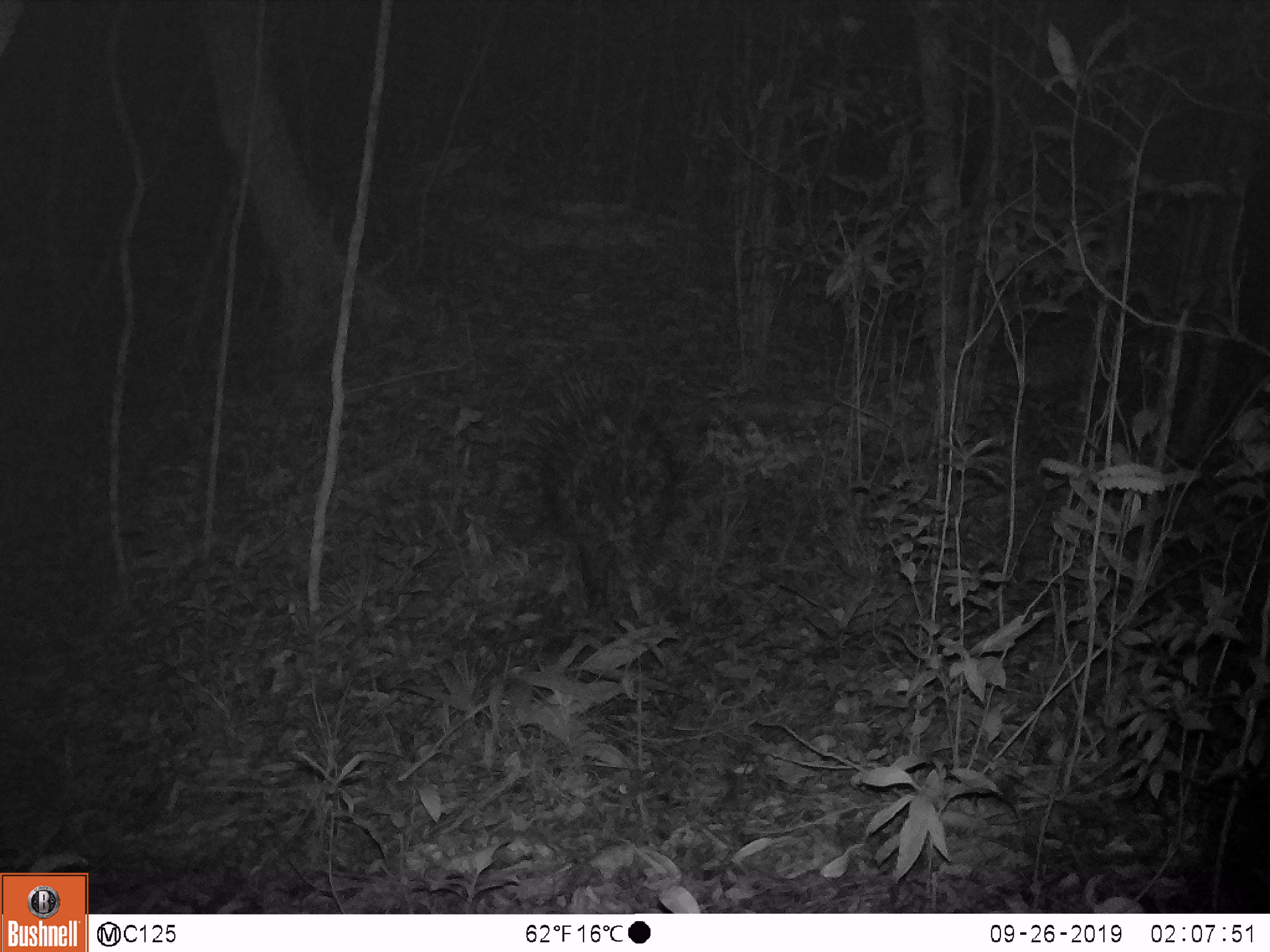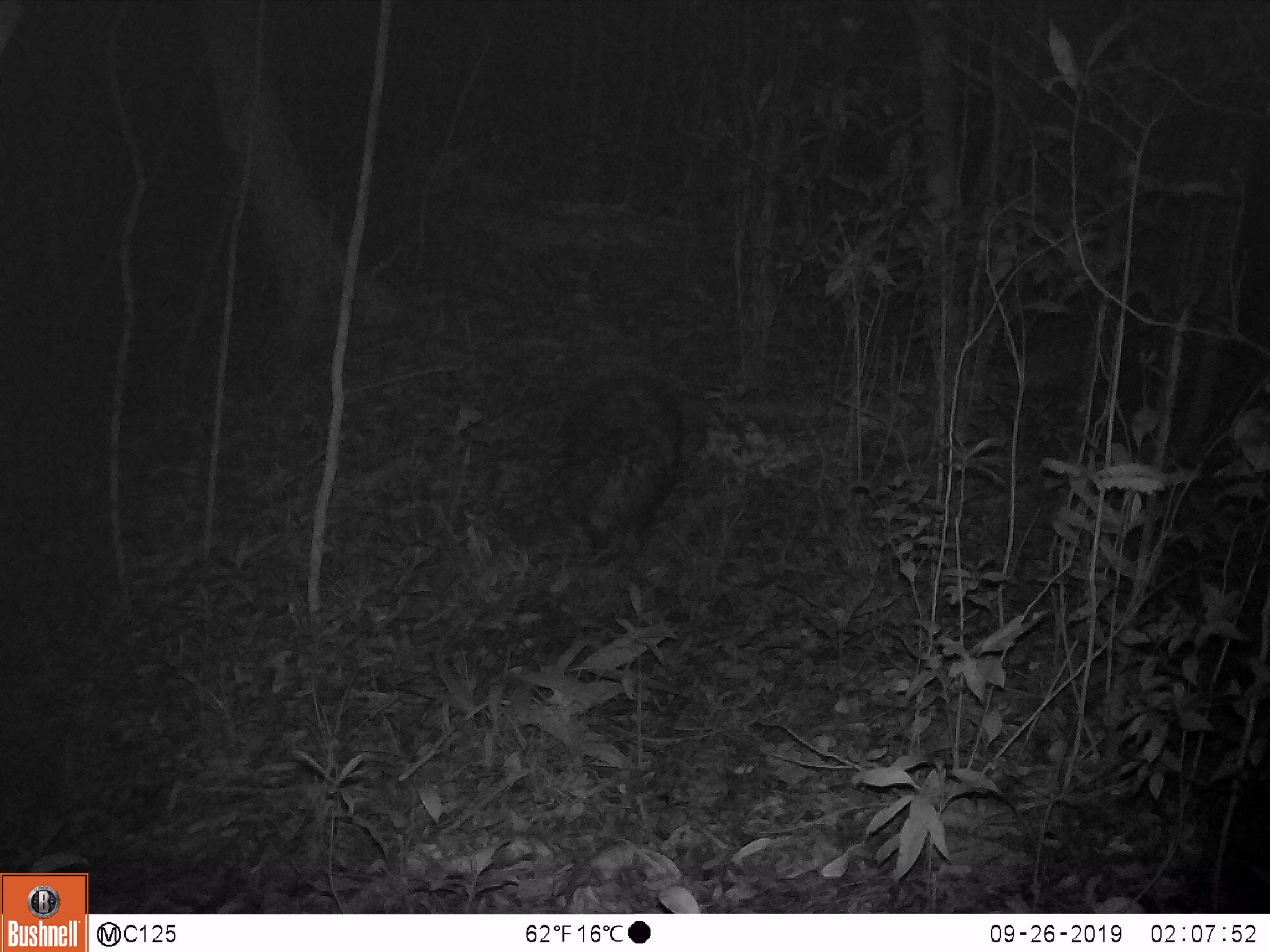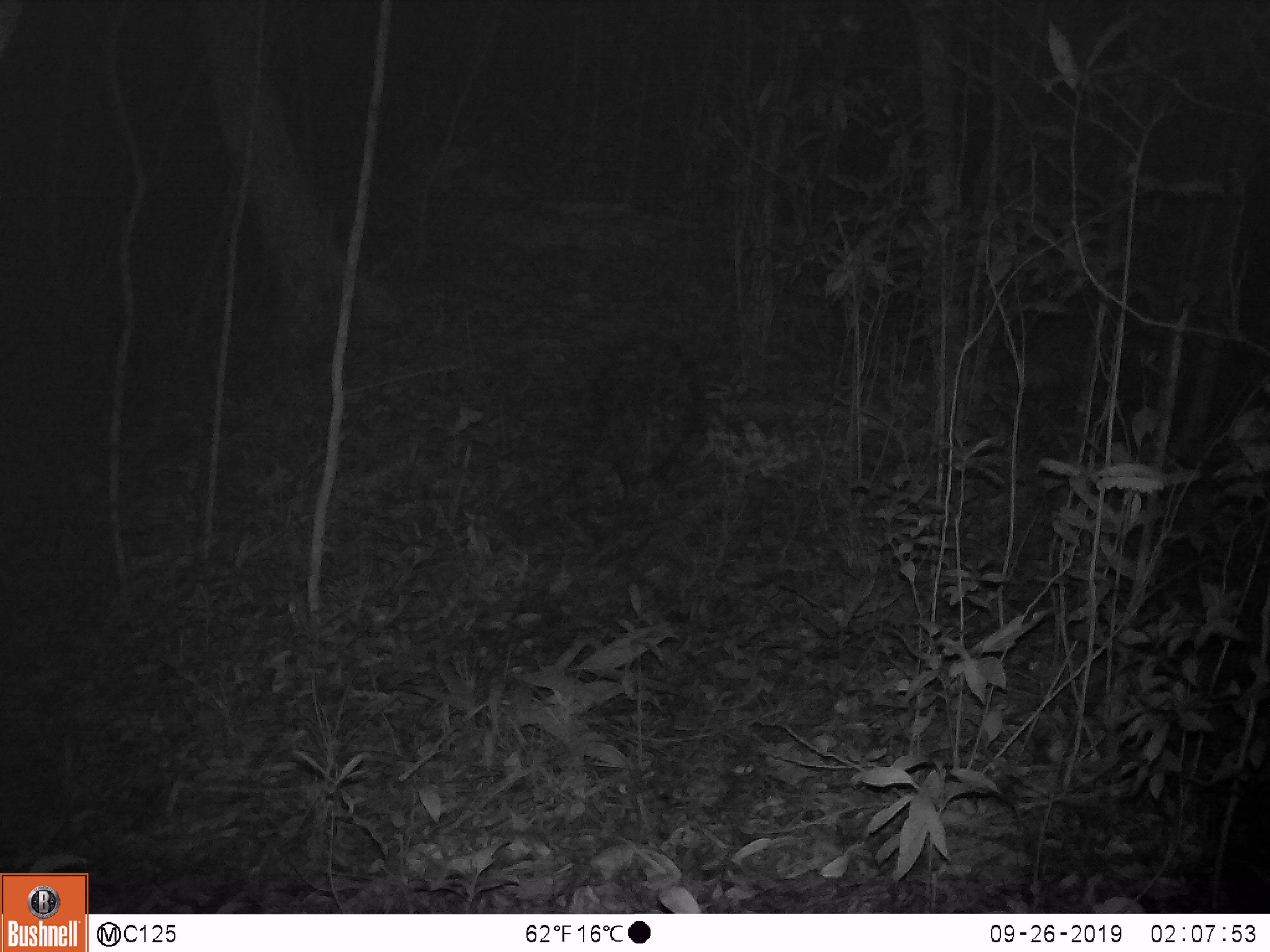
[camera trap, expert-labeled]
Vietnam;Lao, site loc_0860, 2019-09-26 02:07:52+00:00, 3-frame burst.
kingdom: Animalia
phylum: Chordata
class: Mammalia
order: Rodentia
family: Hystricidae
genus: Hystrix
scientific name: Hystrix brachyura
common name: malayan porcupine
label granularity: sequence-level